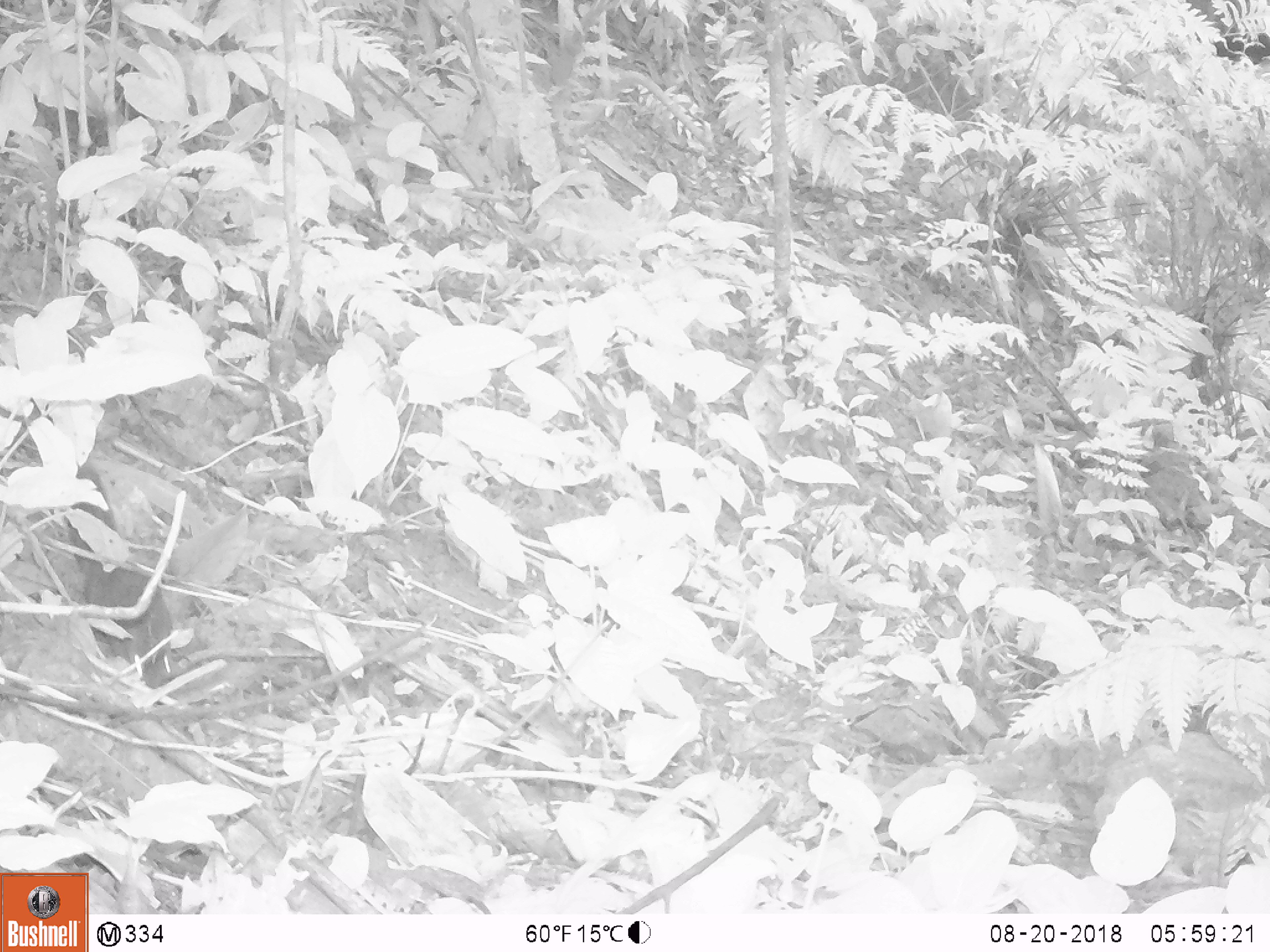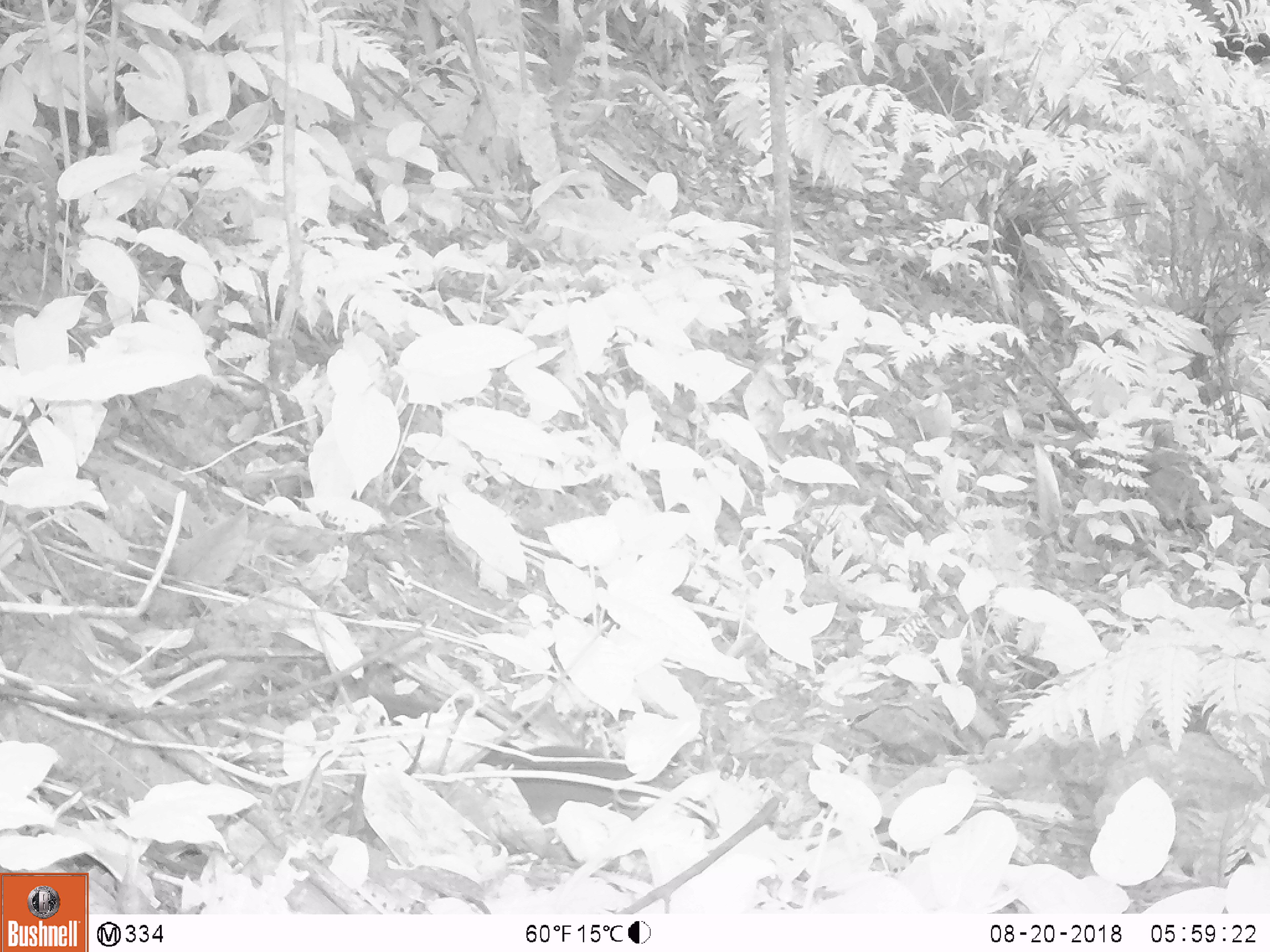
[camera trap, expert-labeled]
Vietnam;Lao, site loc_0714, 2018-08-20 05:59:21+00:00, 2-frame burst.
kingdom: Animalia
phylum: Chordata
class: Mammalia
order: Rodentia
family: Sciuridae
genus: Dremomys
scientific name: Dremomys rufigenis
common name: red-cheeked squirrel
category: red cheeked squirrel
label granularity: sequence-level